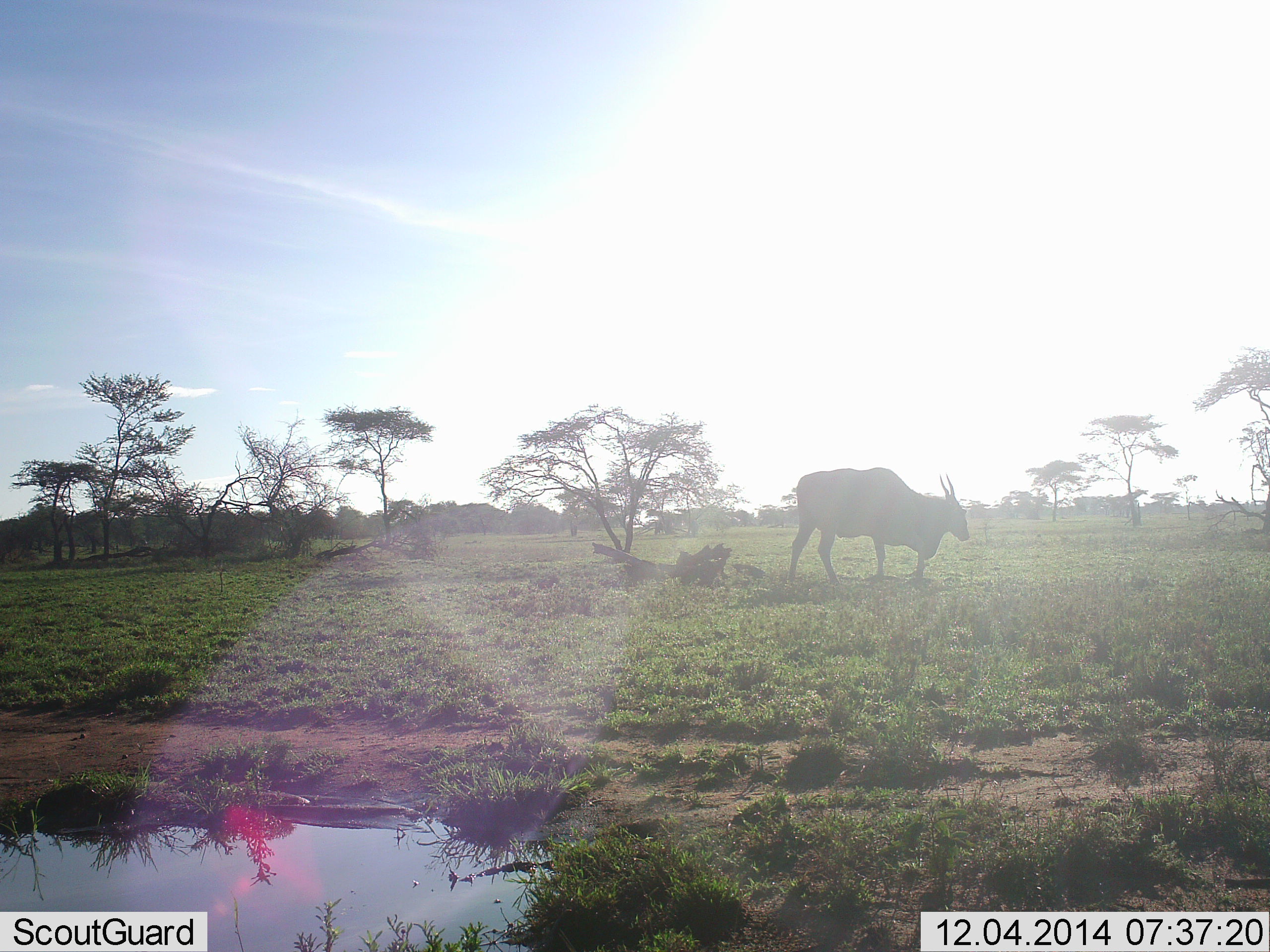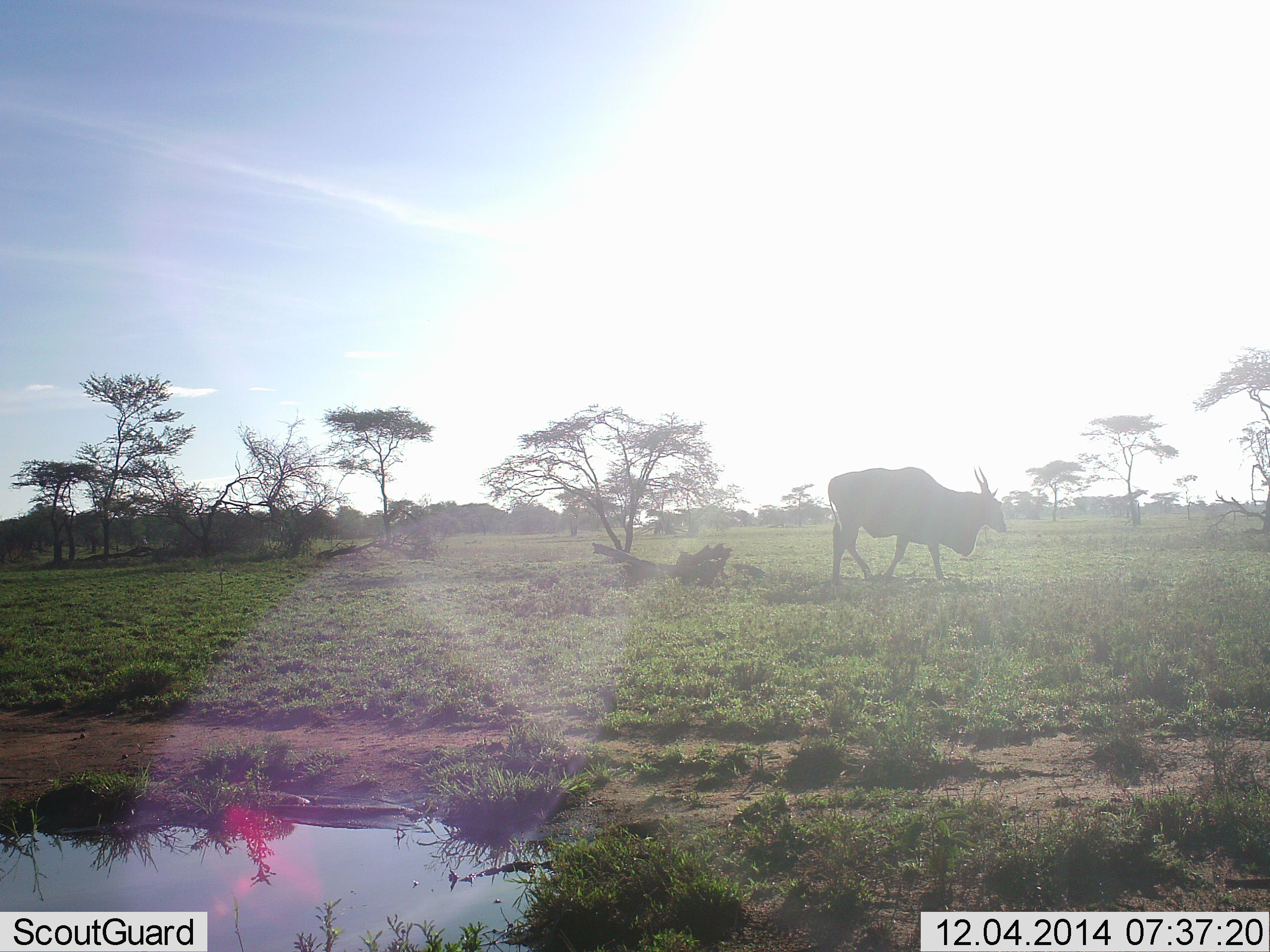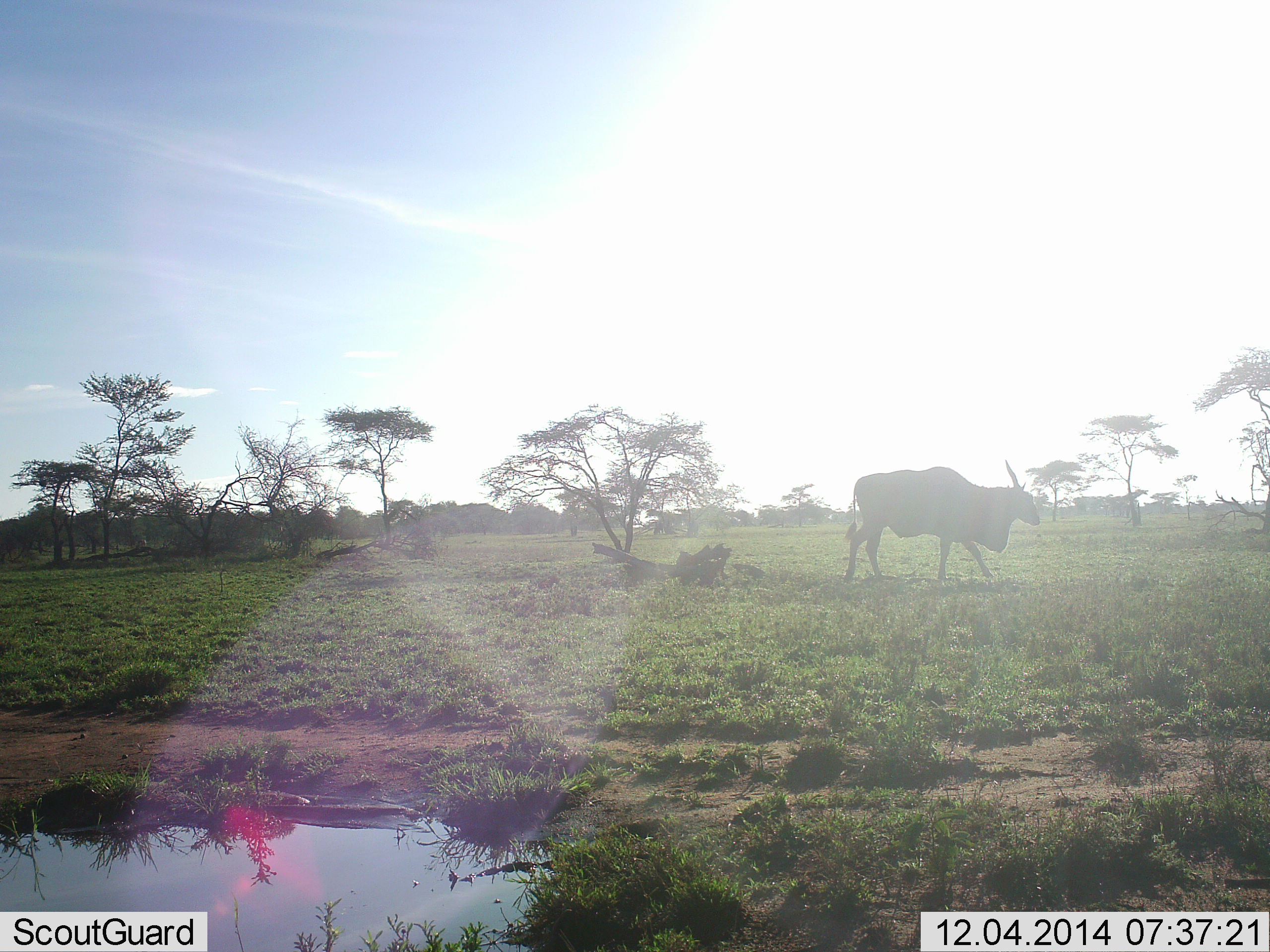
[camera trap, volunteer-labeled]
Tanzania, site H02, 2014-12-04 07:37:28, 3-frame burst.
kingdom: Animalia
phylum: Chordata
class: Mammalia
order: Artiodactyla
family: Bovidae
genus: Tragelaphus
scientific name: Tragelaphus oryx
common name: eland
Eland (Tragelaphus oryx), count 1. Behavior (volunteer vote fractions): standing 10%, resting 0%, moving 100%, interacting 0%. Young present (vote fraction): 0%. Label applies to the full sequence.